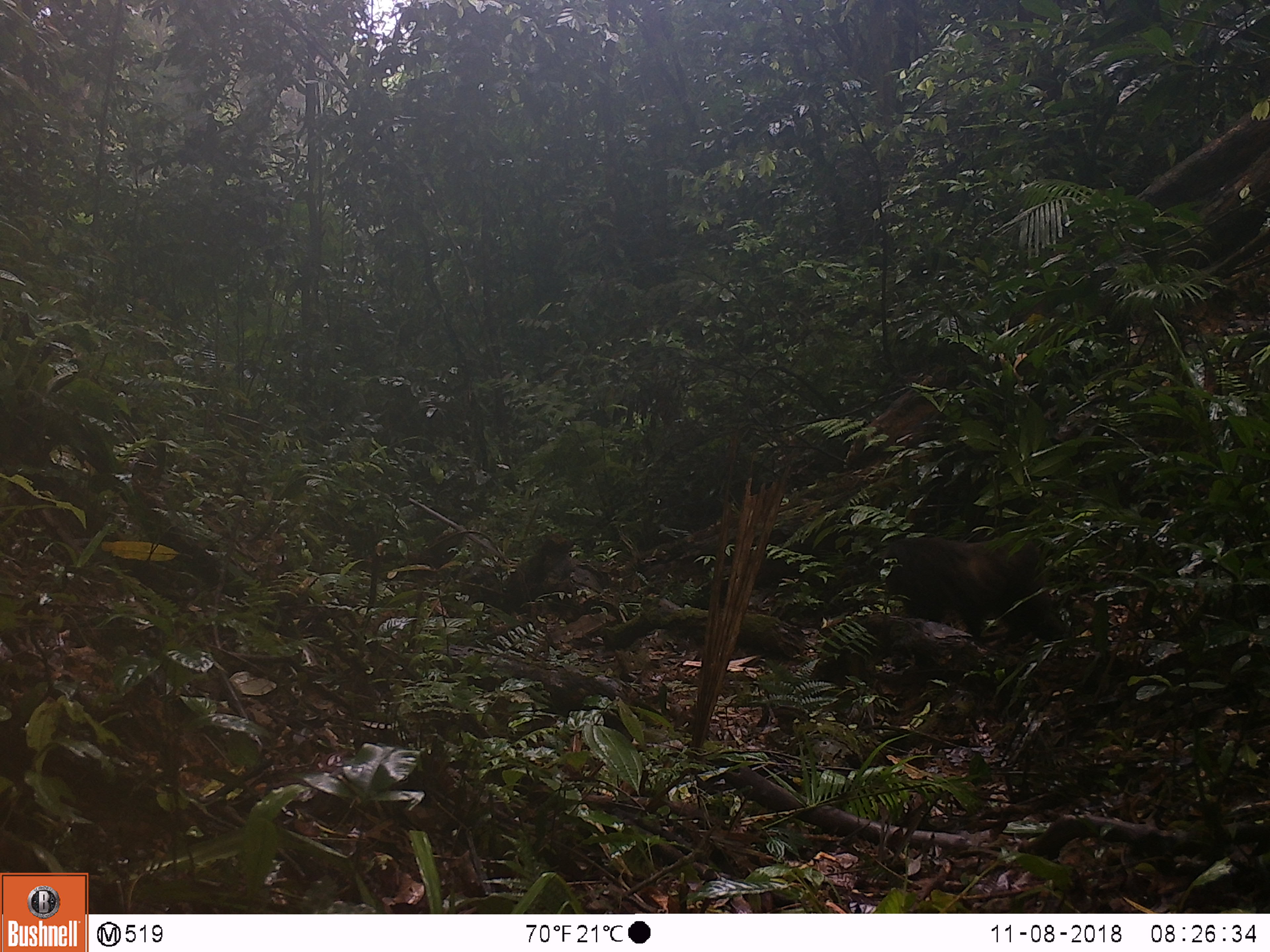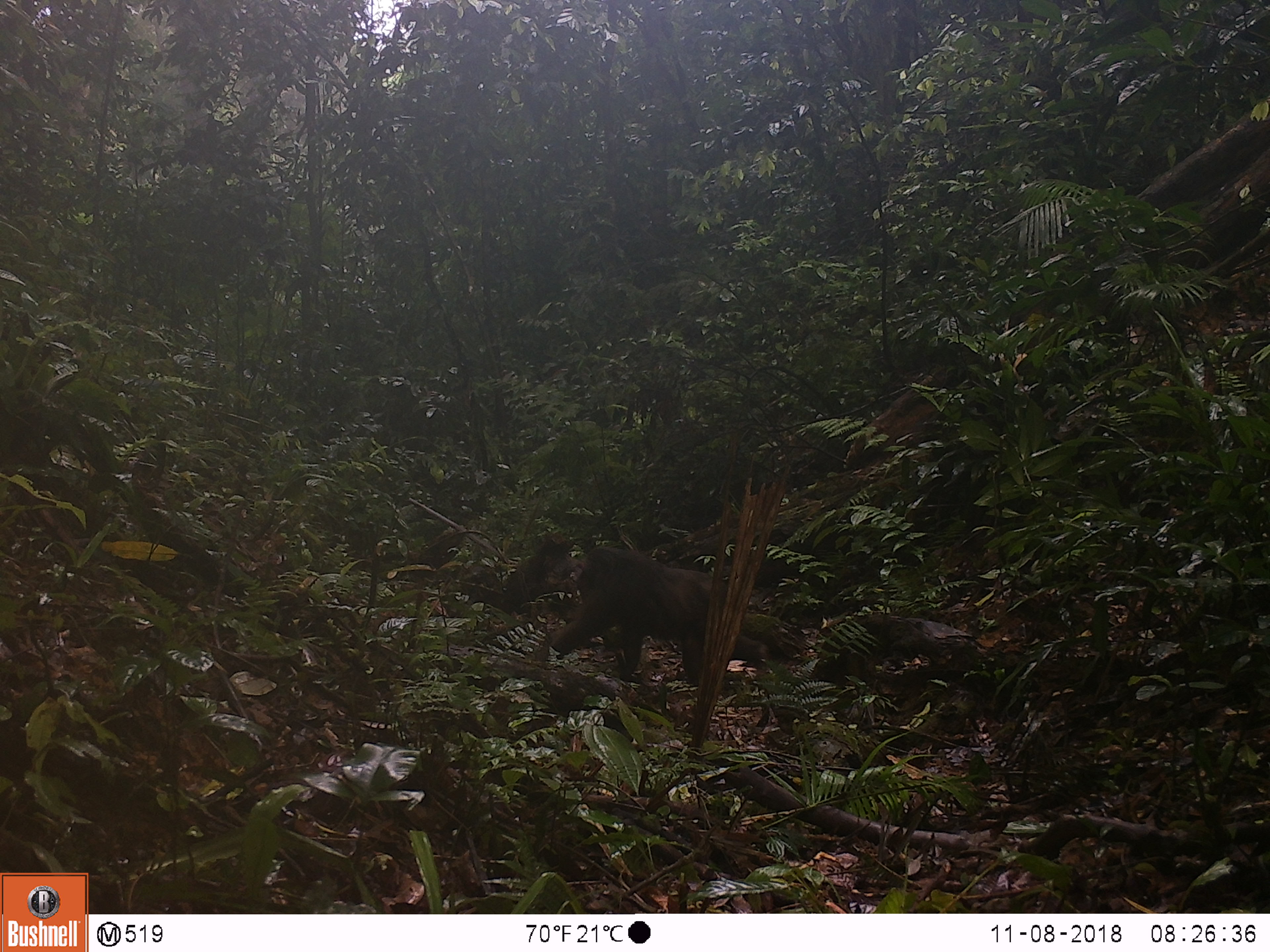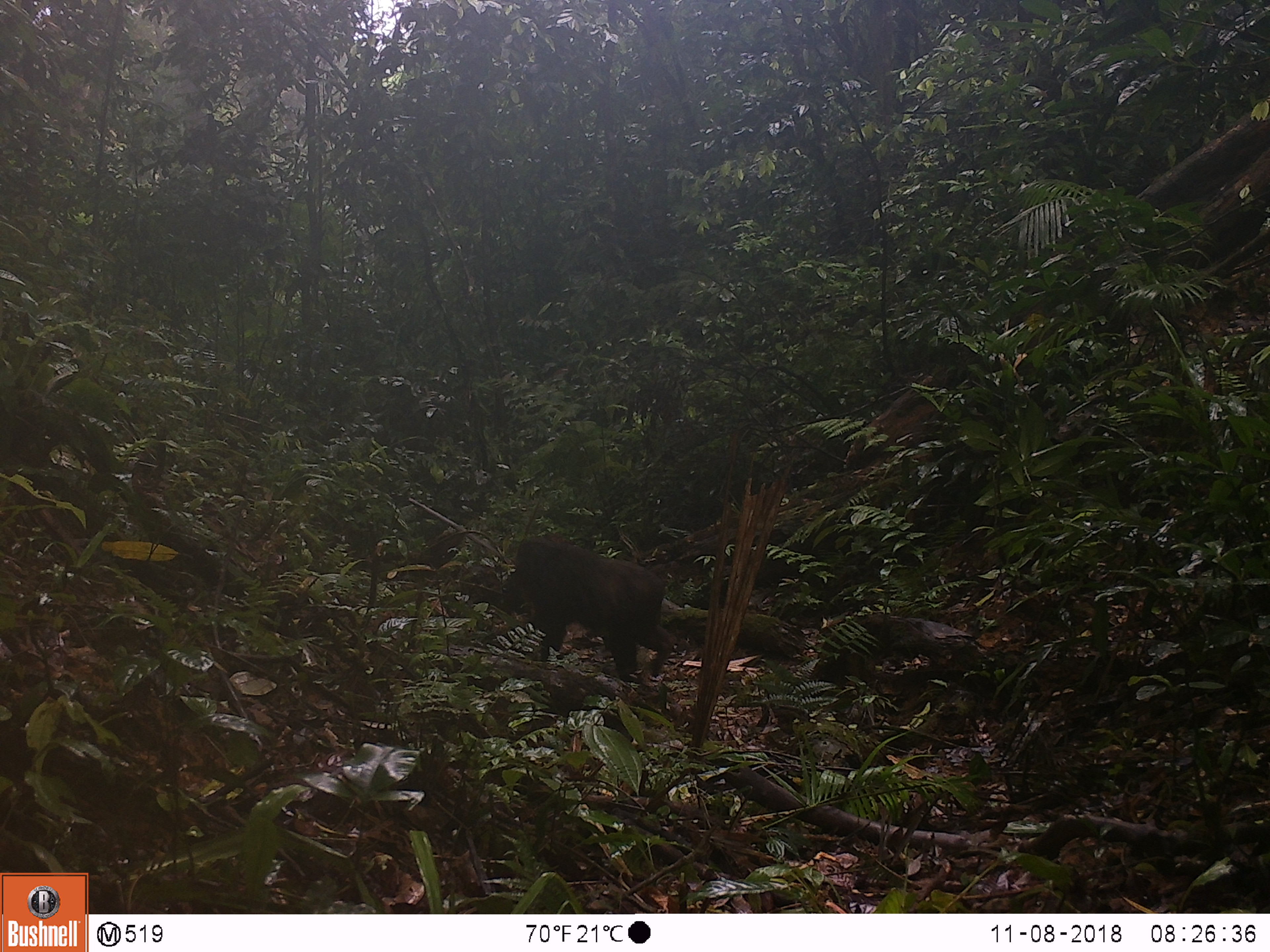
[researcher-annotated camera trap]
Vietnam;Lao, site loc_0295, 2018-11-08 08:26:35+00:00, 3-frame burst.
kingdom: Animalia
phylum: Chordata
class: Mammalia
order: Primates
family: Cercopithecidae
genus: Macaca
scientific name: Macaca arctoides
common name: stump-tailed macaque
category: stump tailed macaque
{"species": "stump tailed macaque (stump-tailed macaque) (Macaca arctoides)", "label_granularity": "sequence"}